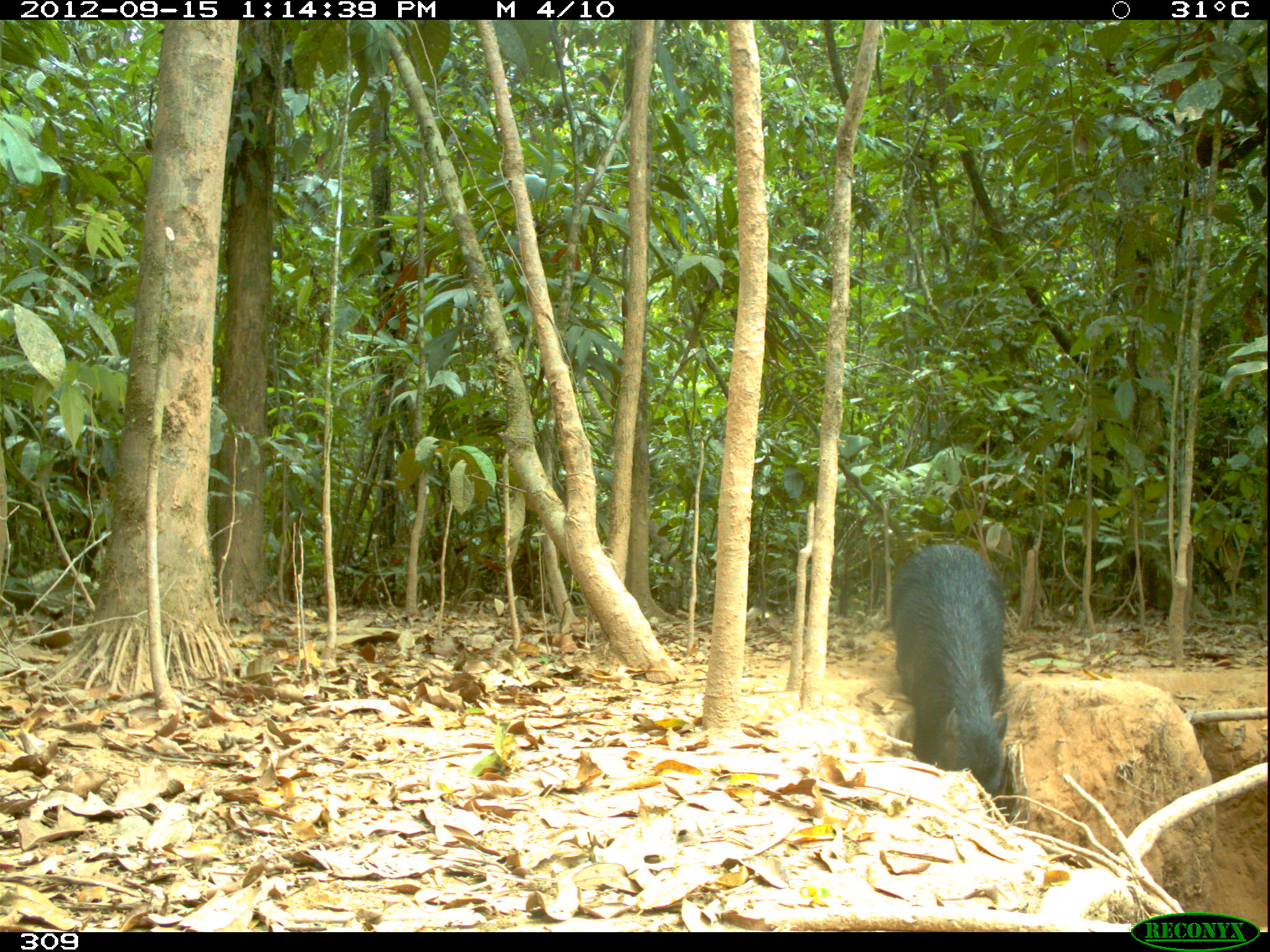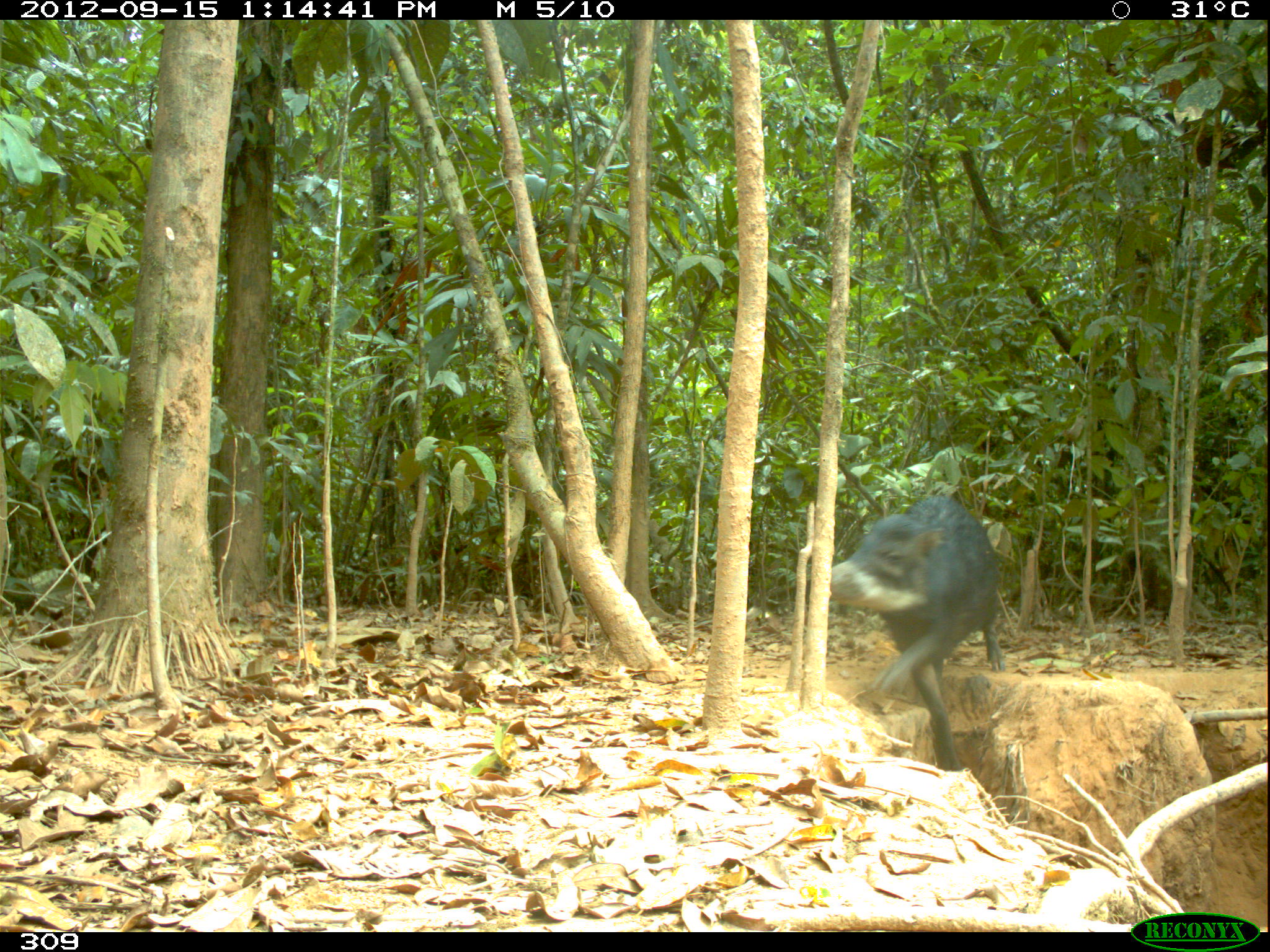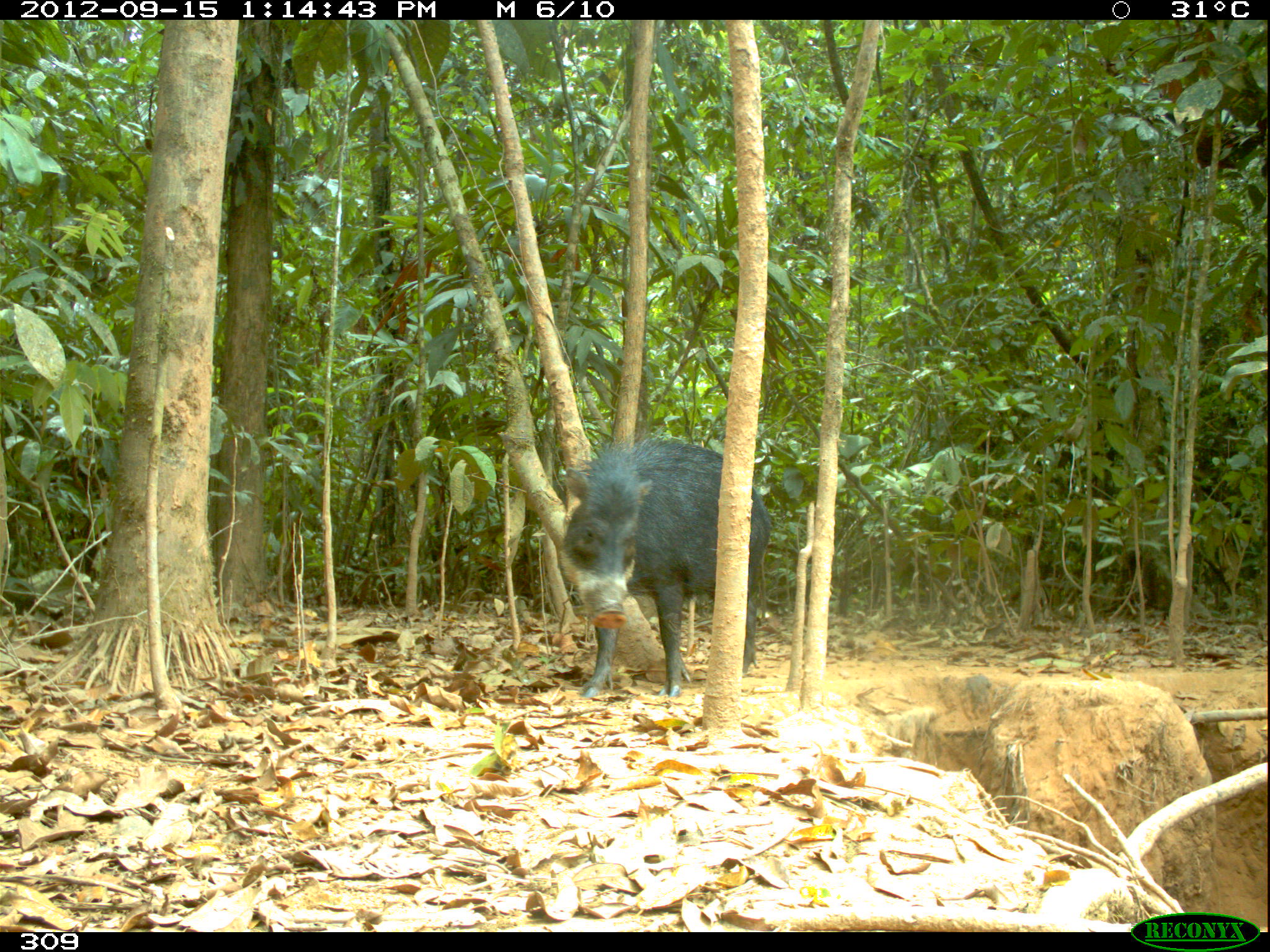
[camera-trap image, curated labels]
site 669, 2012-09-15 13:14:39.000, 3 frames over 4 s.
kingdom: Animalia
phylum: Chordata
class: Mammalia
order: Artiodactyla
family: Tayassuidae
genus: Tayassu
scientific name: Tayassu pecari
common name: white-lipped peccary